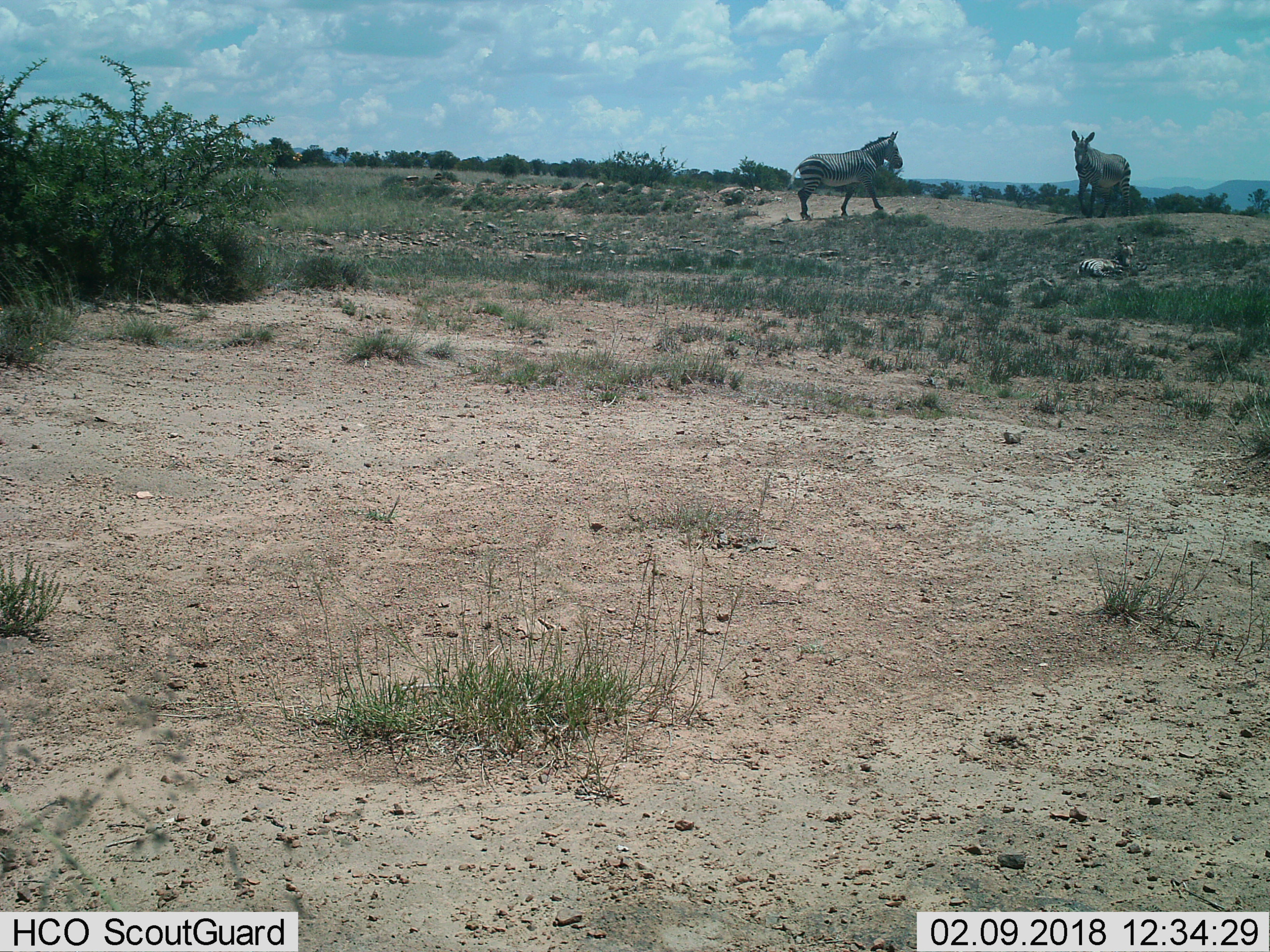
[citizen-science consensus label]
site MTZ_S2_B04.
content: unidentified animal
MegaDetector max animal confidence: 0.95